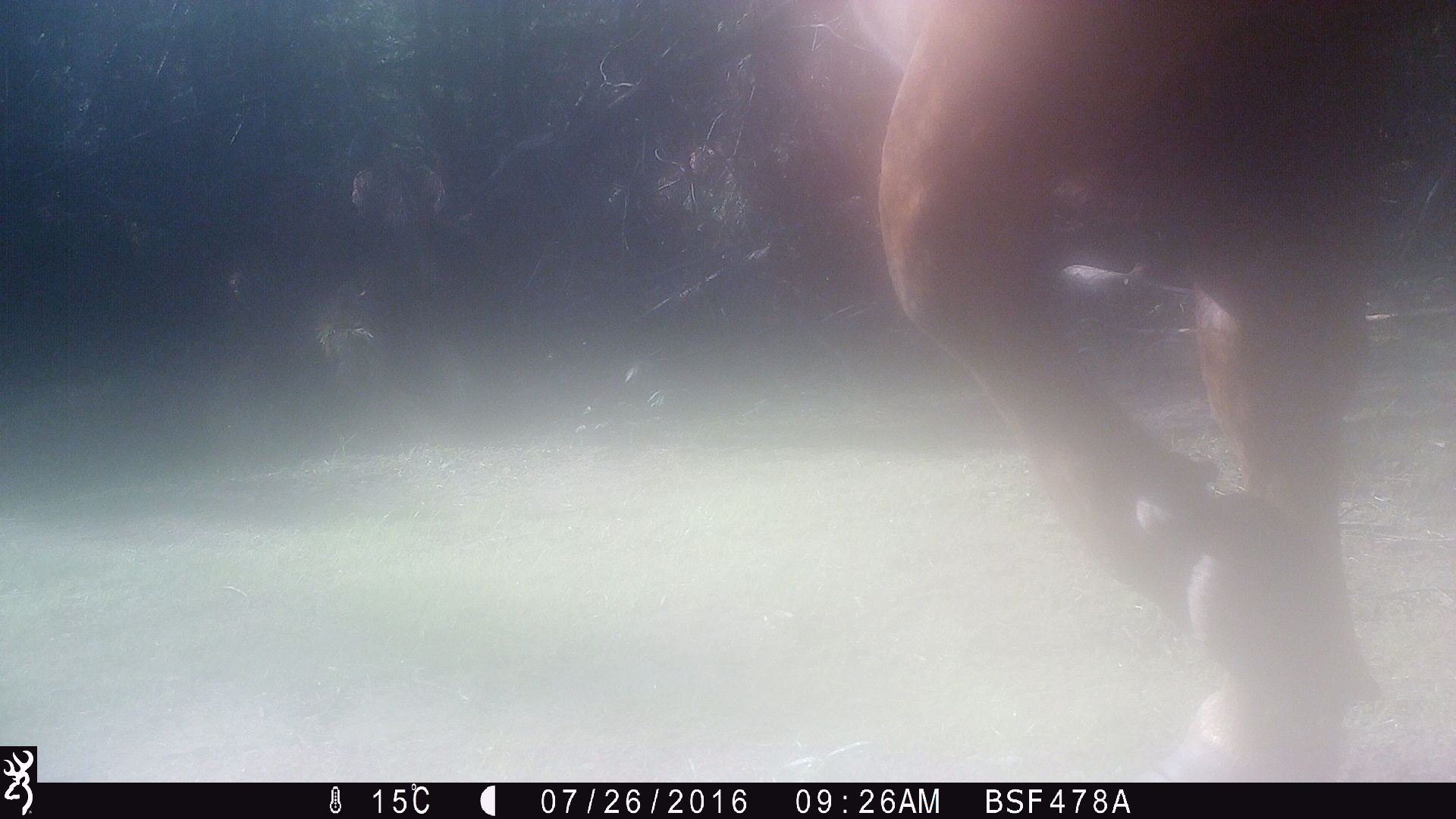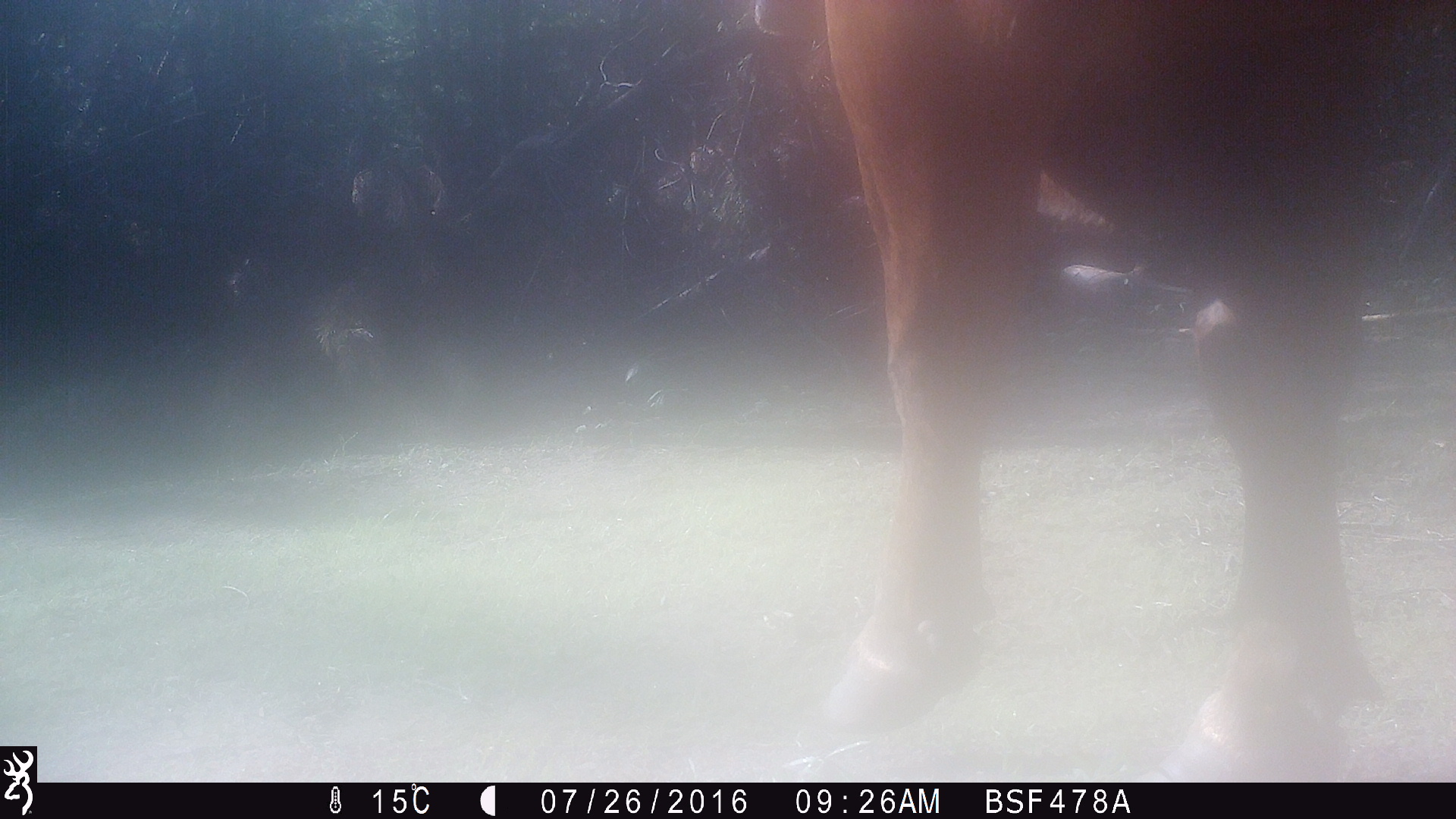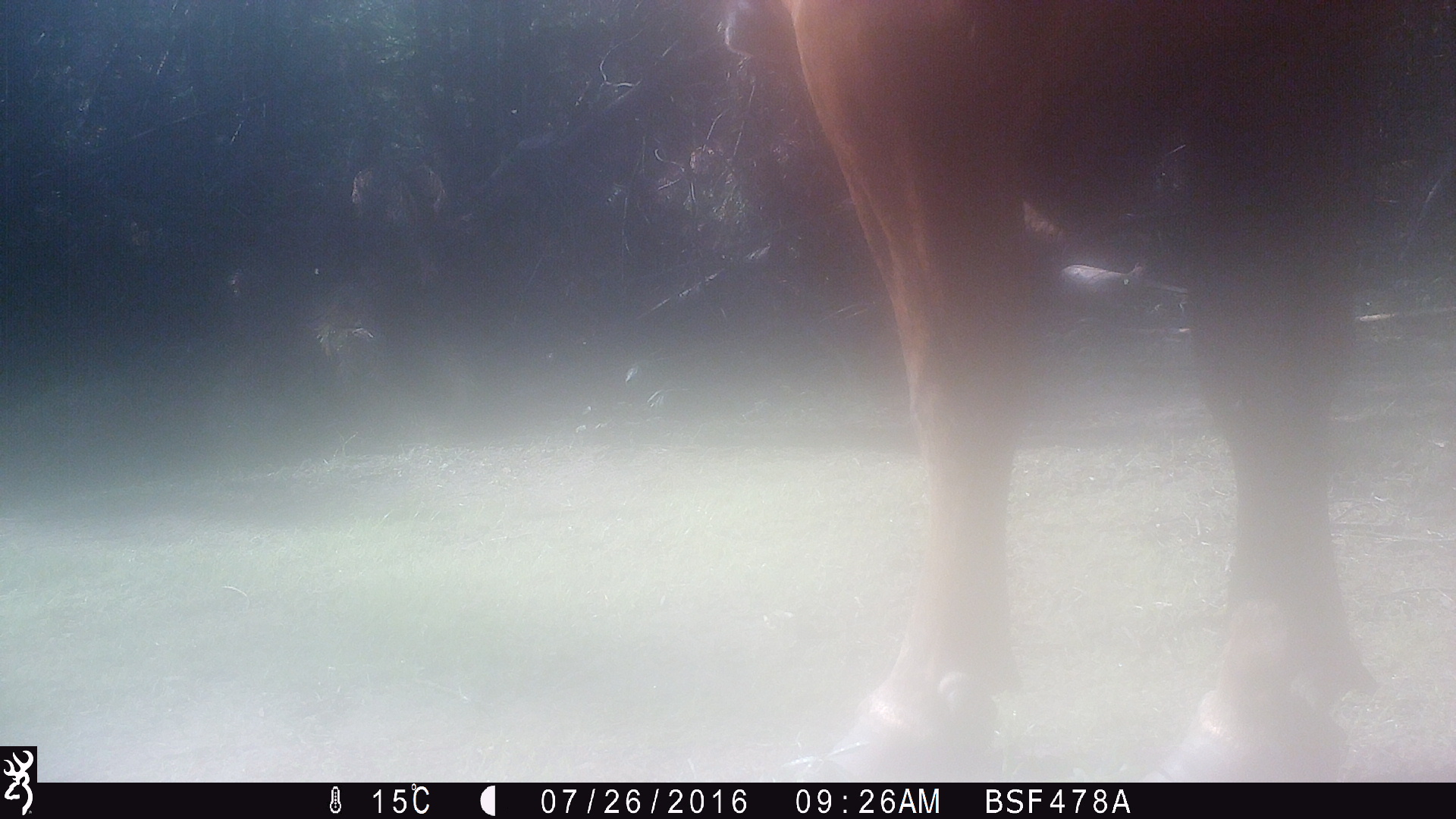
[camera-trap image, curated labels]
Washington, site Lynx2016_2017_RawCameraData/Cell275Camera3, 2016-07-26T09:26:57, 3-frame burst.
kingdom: Animalia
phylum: Chordata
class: Mammalia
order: Artiodactyla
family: Bovidae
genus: Bos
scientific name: Bos taurus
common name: domestic cattle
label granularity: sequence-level